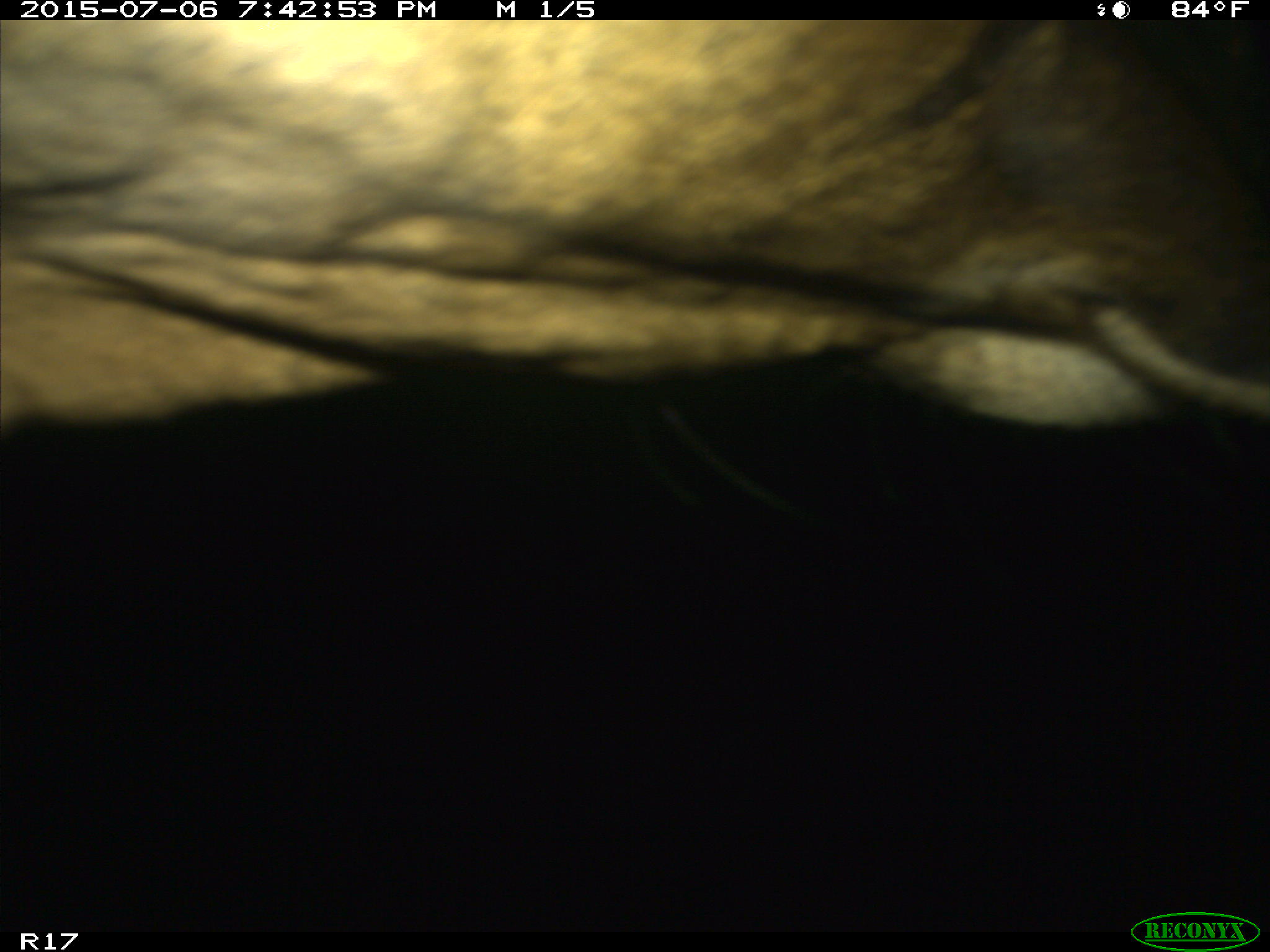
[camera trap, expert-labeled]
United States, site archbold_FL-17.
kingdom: Animalia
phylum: Chordata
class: Mammalia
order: Artiodactyla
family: Bovidae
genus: Bos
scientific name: Bos taurus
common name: domestic cow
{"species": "Bos taurus (domestic cow)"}